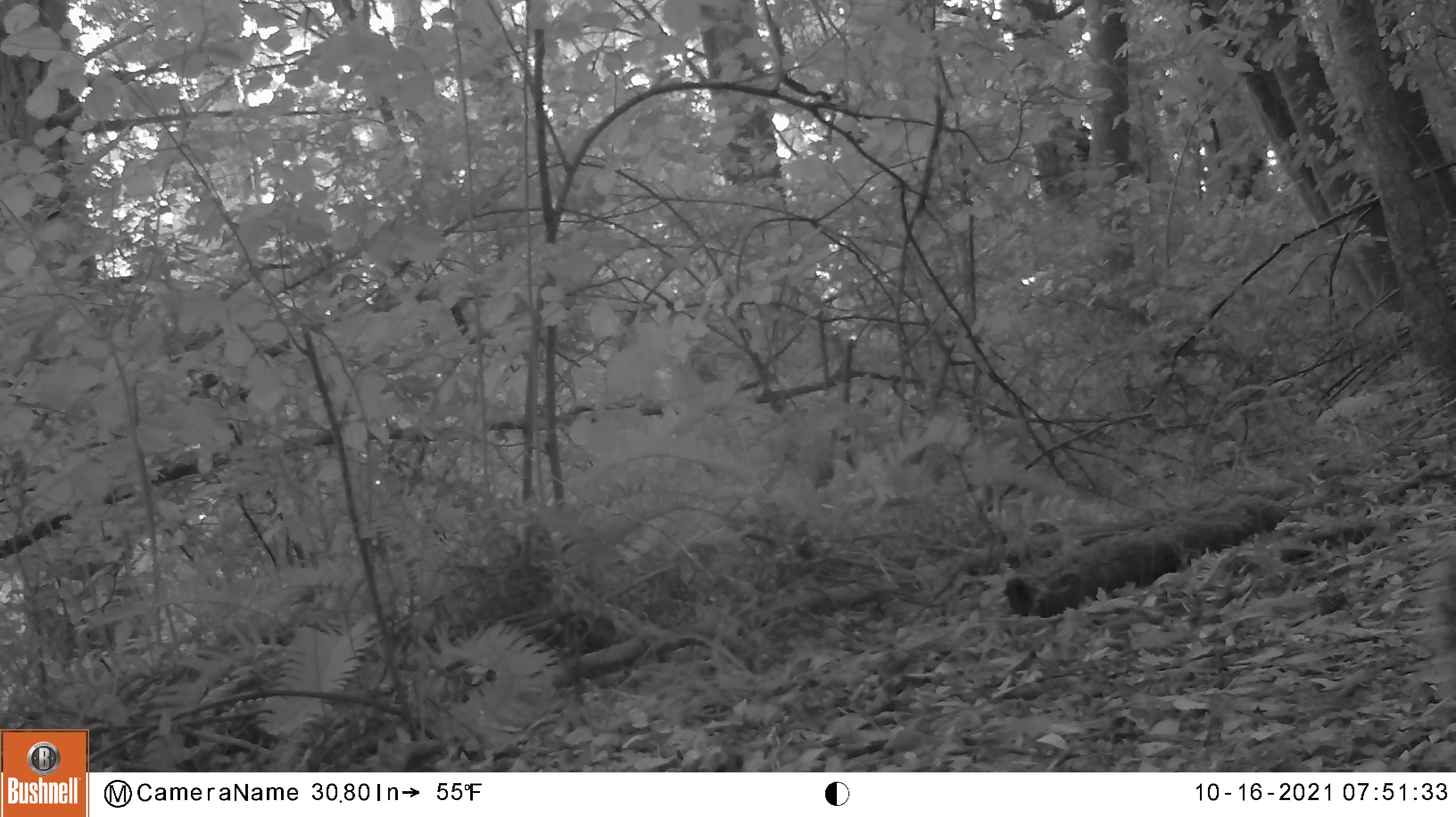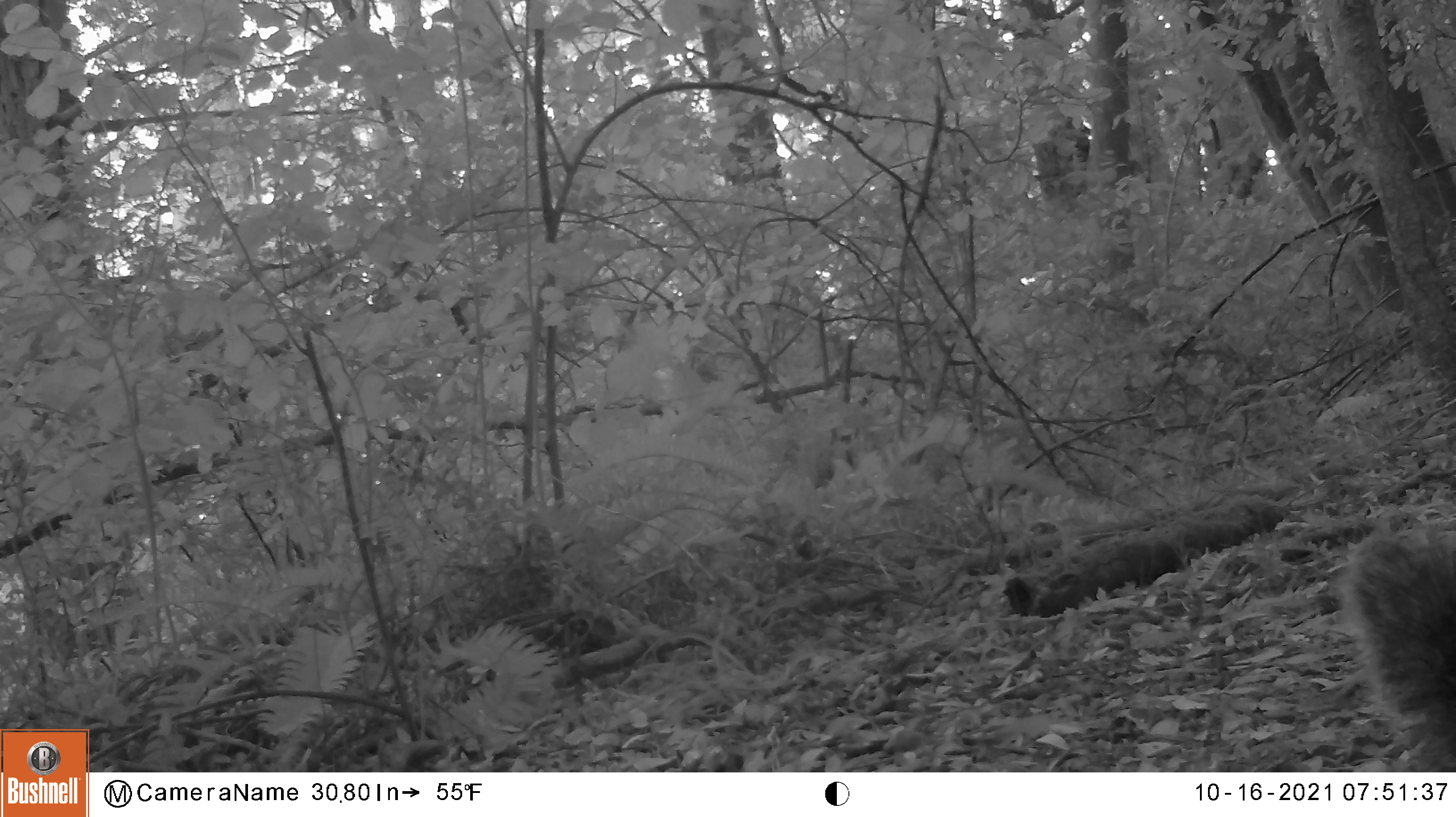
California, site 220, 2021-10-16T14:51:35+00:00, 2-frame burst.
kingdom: Animalia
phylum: Chordata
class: Mammalia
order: Rodentia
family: Sciuridae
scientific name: Sciuridae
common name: squirrel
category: unknown squirrel